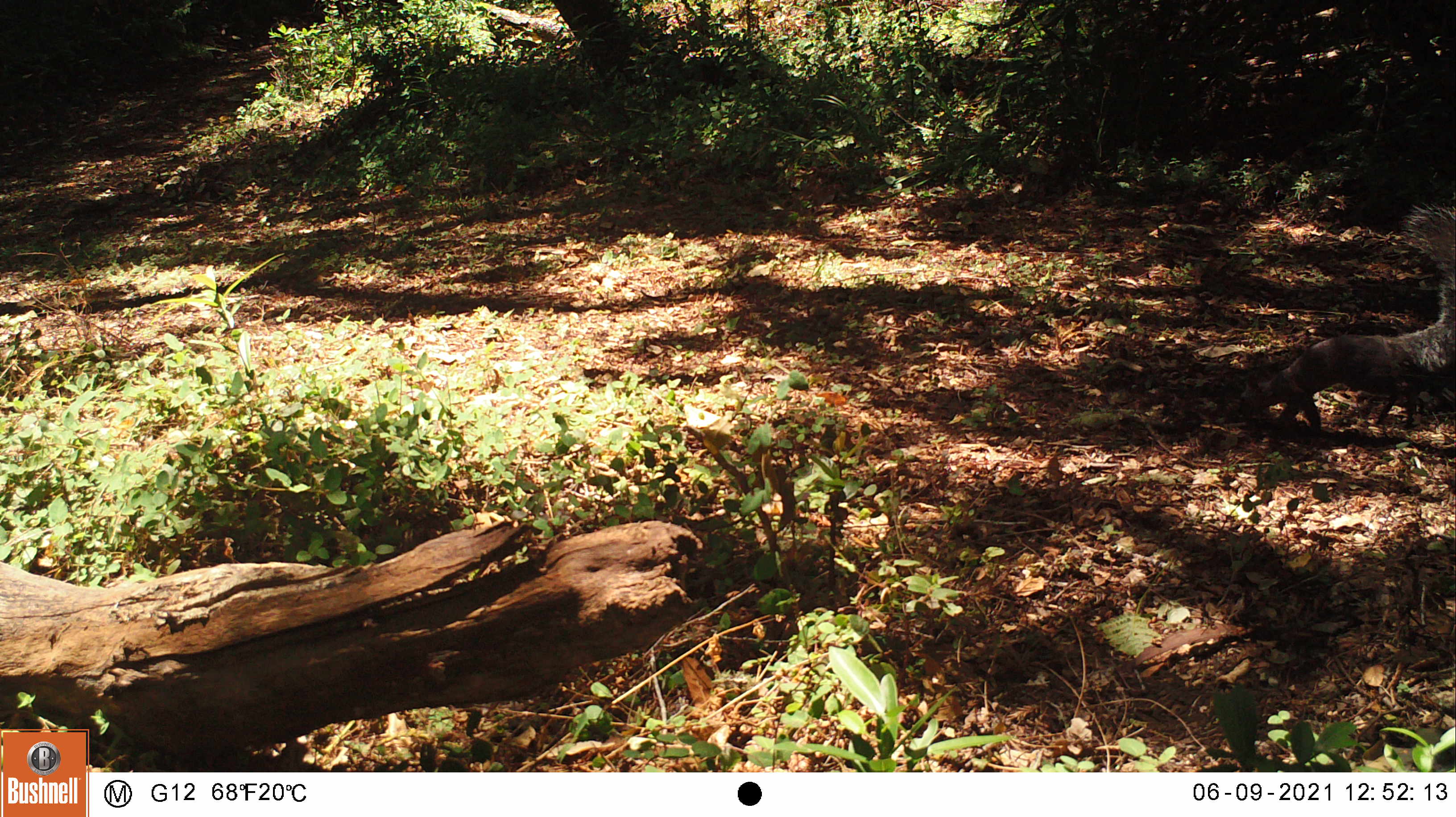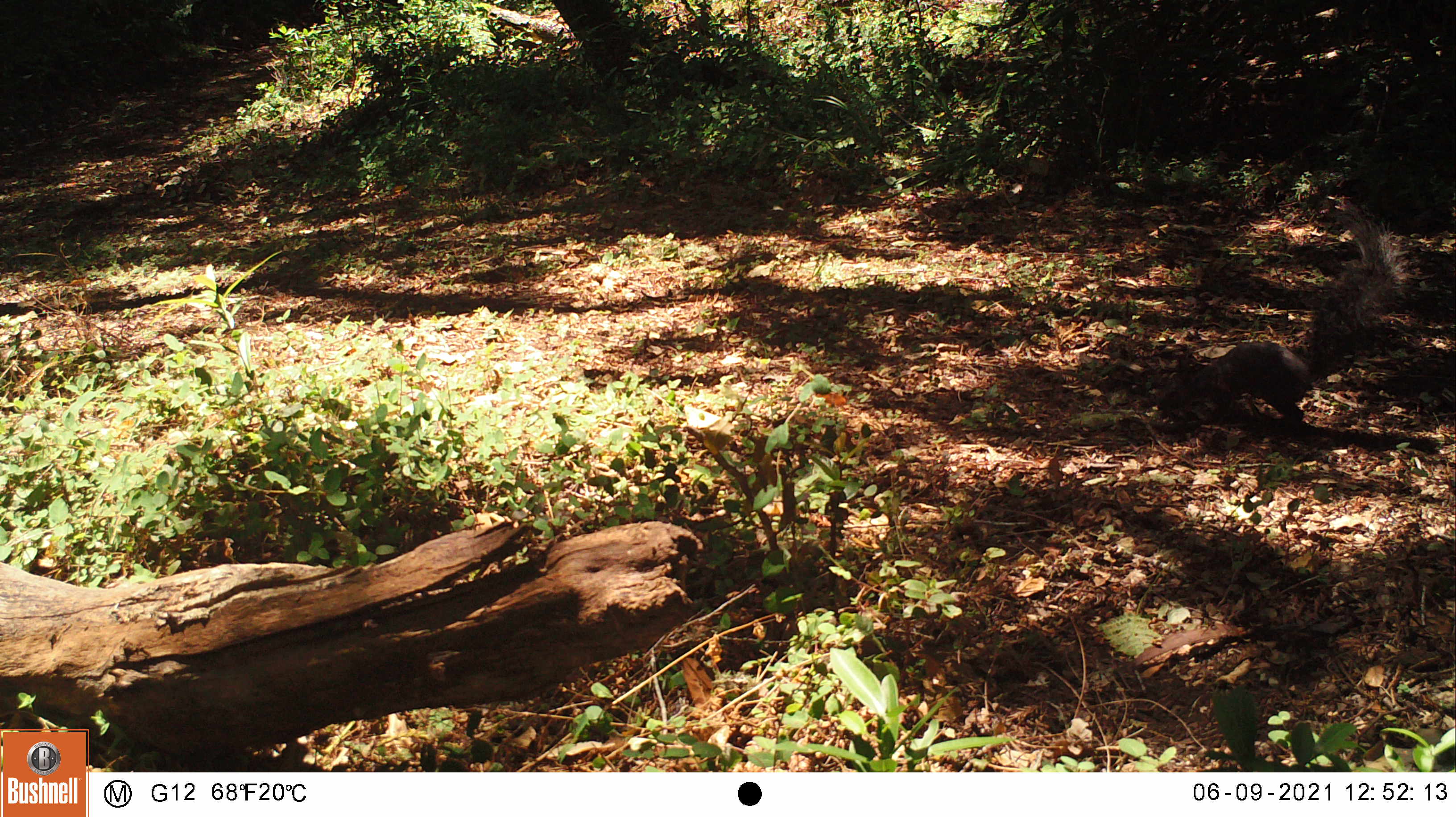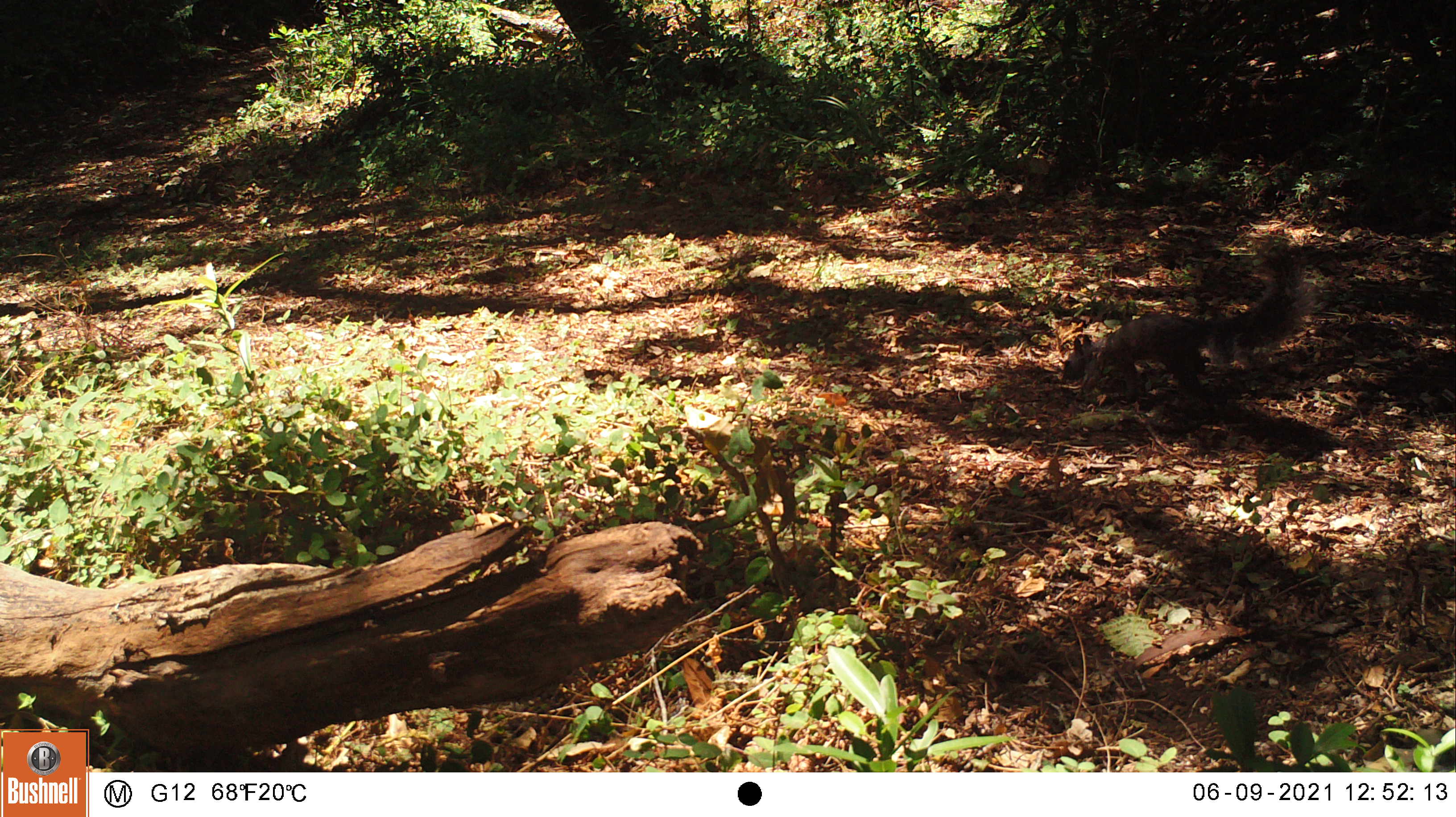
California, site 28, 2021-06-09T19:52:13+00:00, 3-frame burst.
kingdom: Animalia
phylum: Chordata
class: Mammalia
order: Rodentia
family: Sciuridae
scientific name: Sciuridae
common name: squirrel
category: unknown squirrel